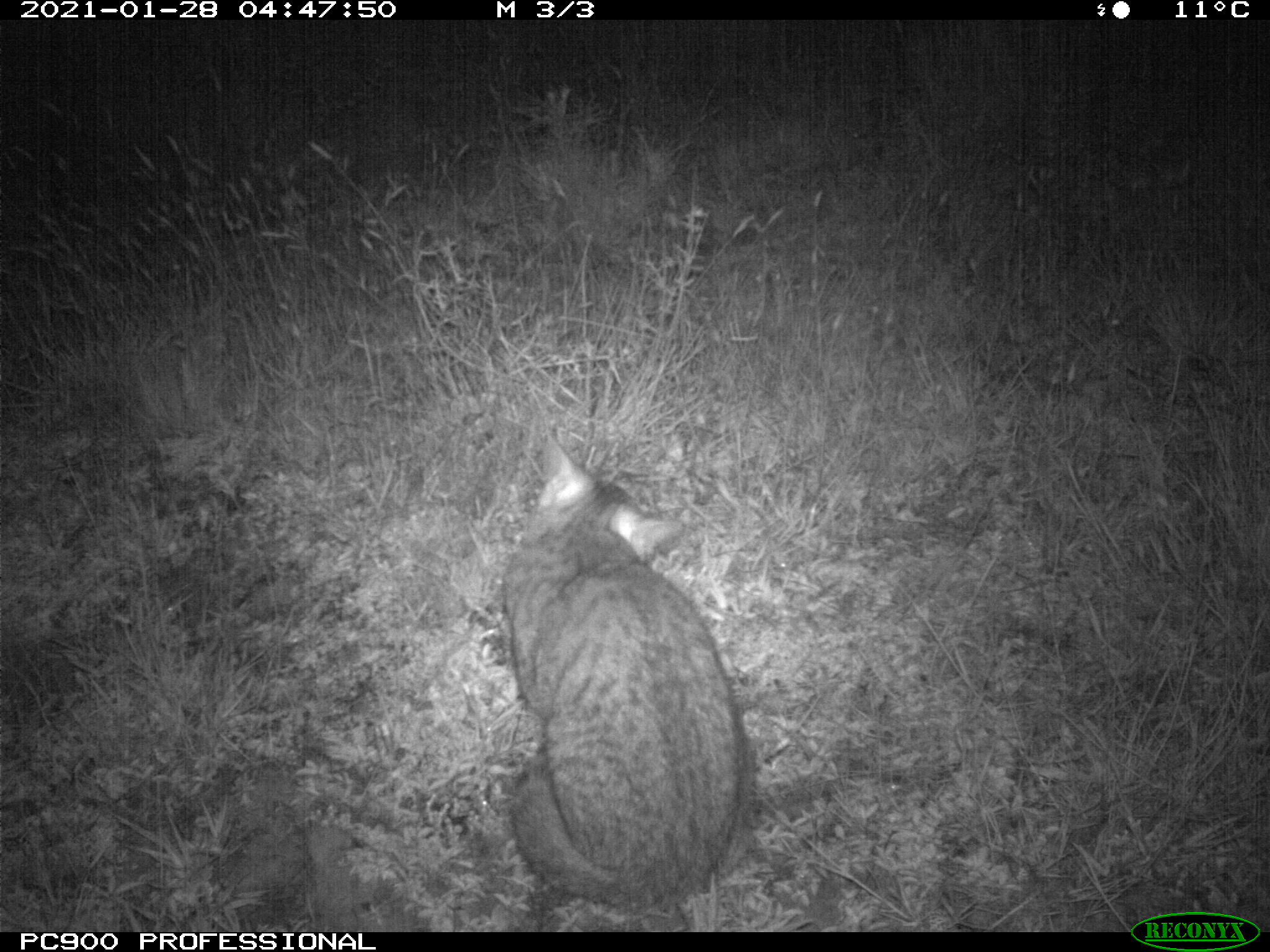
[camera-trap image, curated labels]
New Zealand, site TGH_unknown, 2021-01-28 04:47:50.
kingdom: Animalia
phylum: Chordata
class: Mammalia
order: Carnivora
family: Felidae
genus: Felis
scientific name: Felis catus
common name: domestic cat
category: cat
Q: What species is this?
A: Cat (domestic cat) (Felis catus).